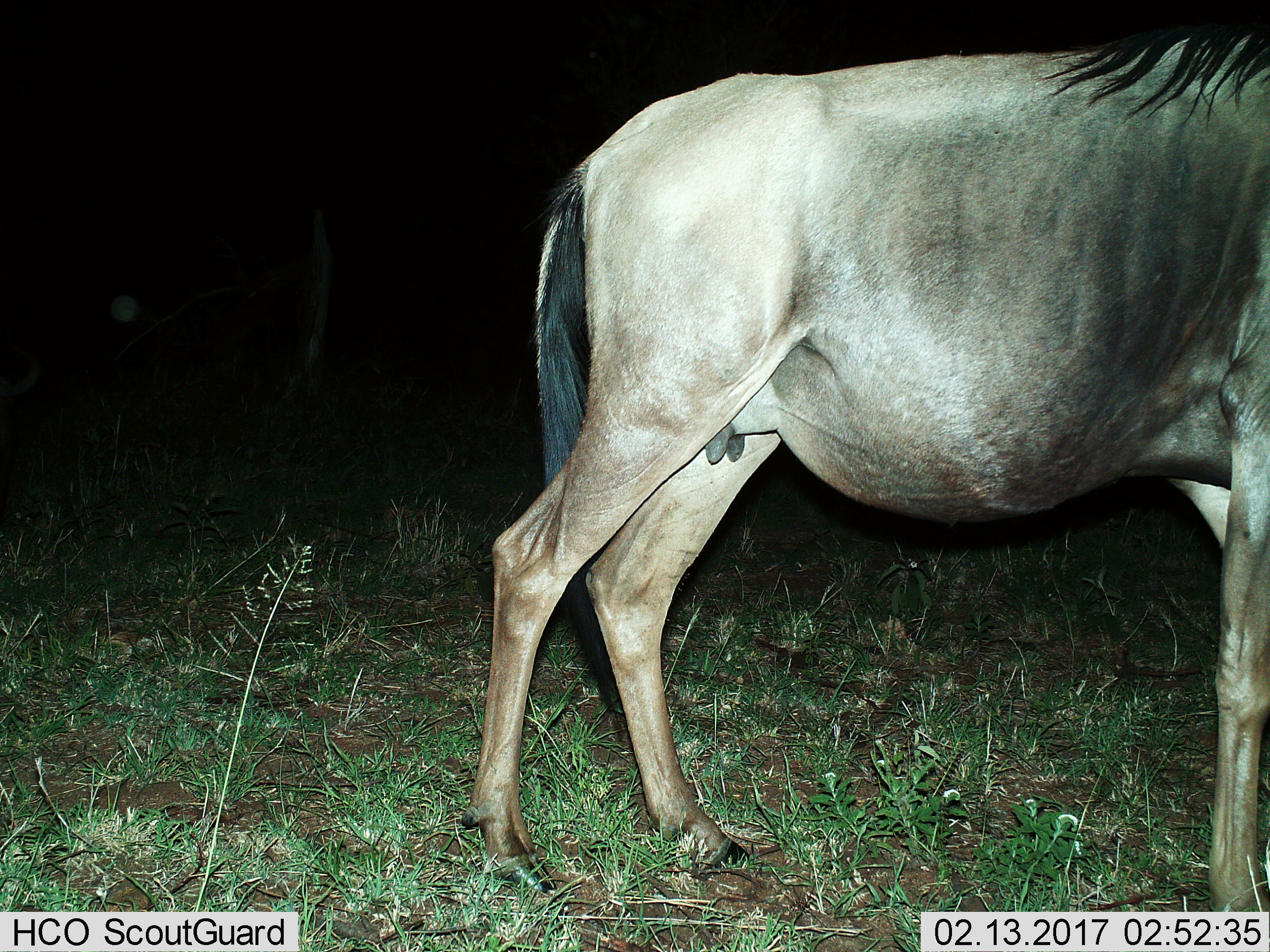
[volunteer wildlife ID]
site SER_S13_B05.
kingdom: Animalia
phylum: Chordata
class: Mammalia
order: Artiodactyla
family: Bovidae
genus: Connochaetes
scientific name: Connochaetes taurinus taurinus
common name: blue wildebeest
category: wildebeestblue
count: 1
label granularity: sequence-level